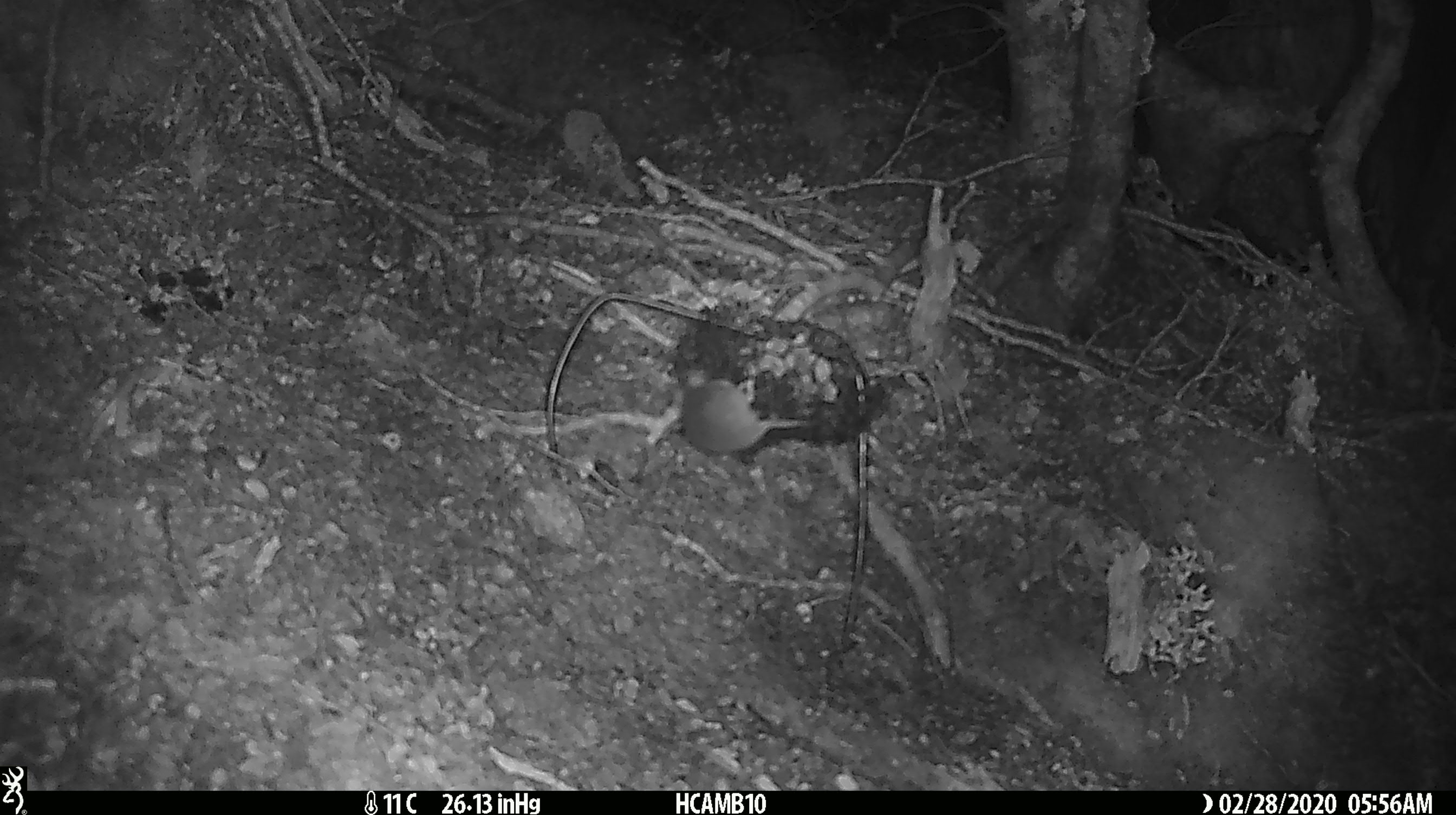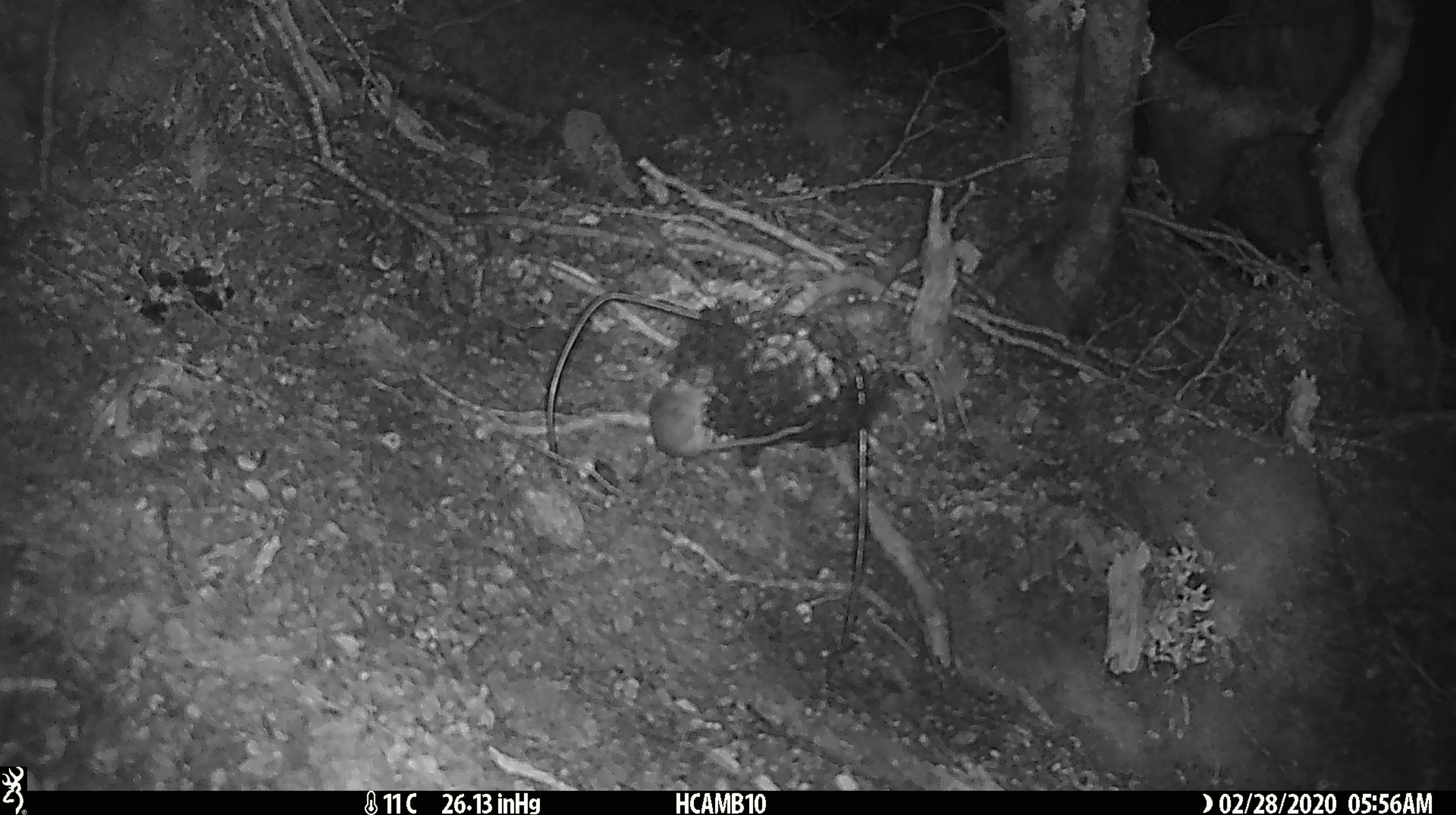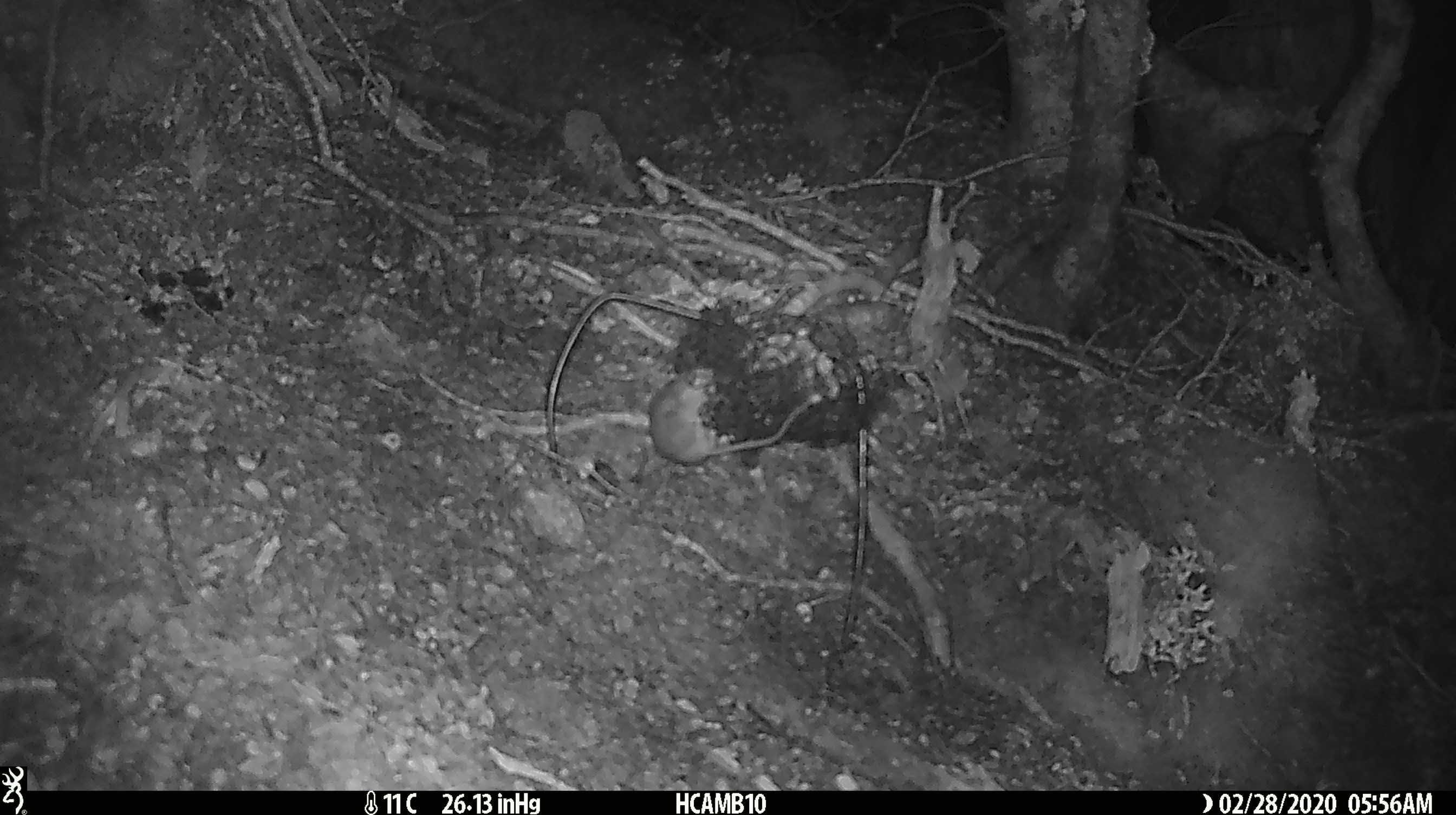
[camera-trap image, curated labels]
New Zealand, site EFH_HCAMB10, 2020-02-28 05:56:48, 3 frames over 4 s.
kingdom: Animalia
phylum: Chordata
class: Mammalia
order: Rodentia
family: Muridae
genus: Mus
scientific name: Mus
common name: mouse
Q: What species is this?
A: Mouse (Mus).